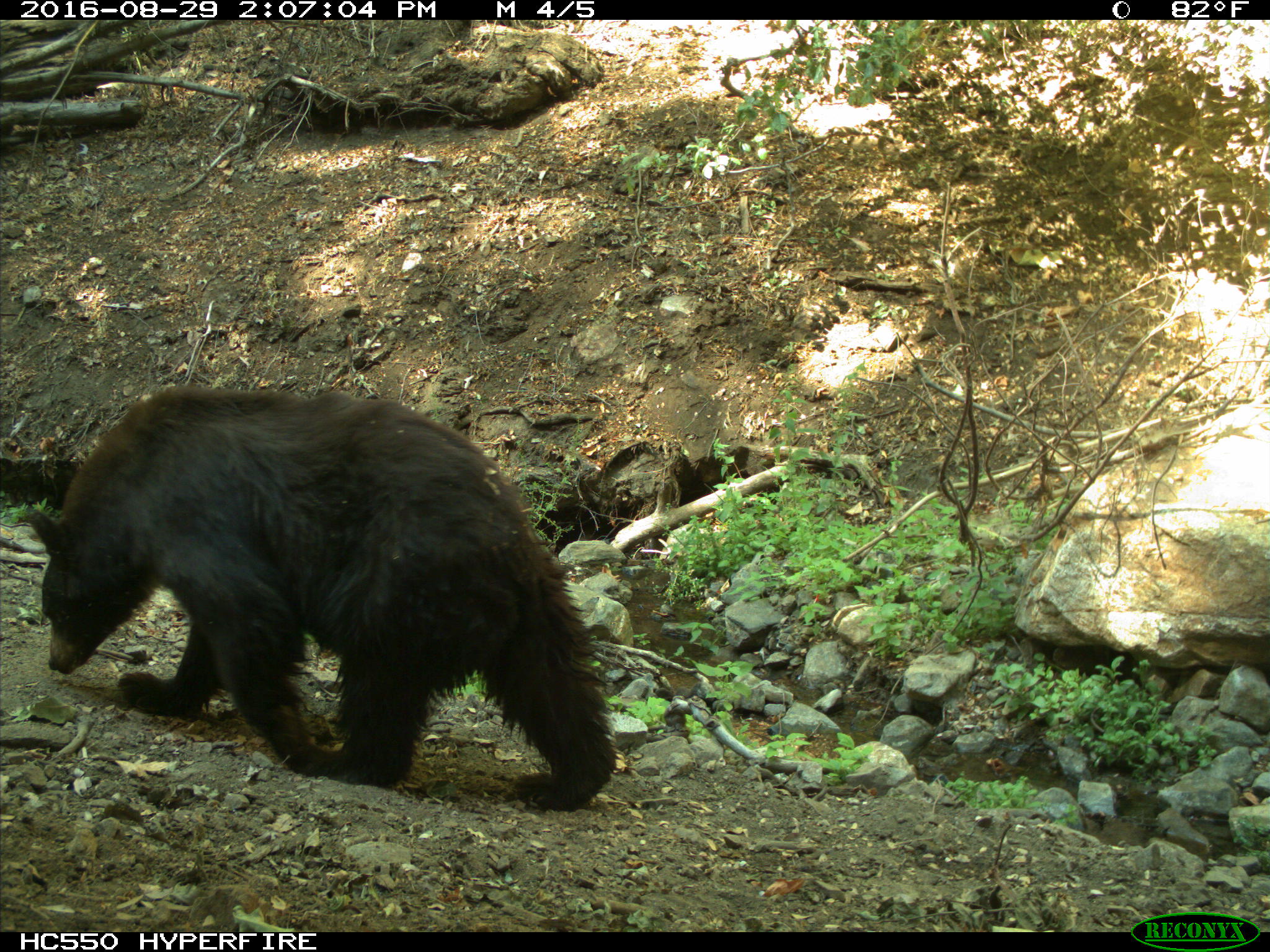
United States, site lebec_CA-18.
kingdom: Animalia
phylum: Chordata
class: Mammalia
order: Carnivora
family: Ursidae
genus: Ursus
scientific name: Ursus americanus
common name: american black bear